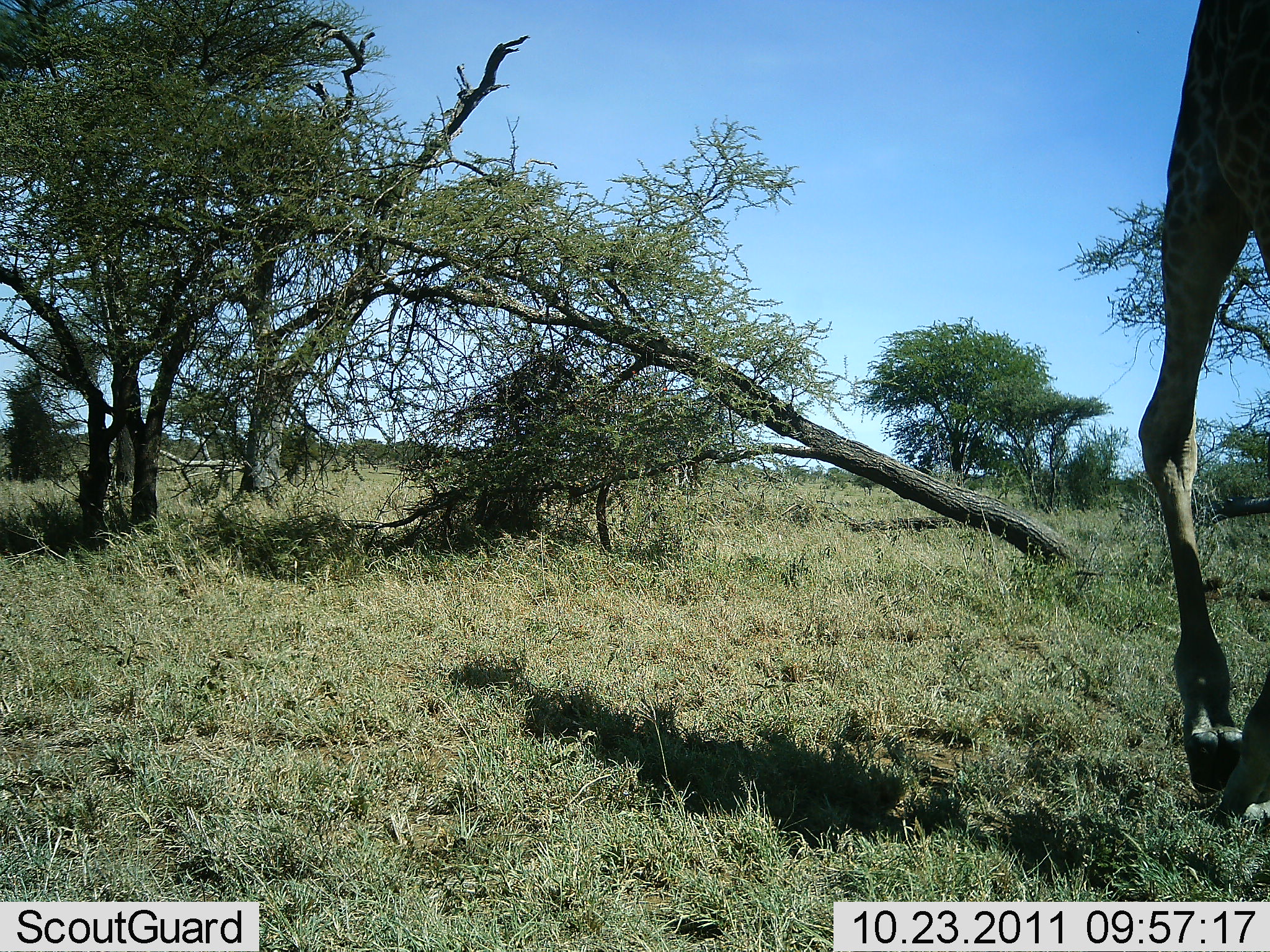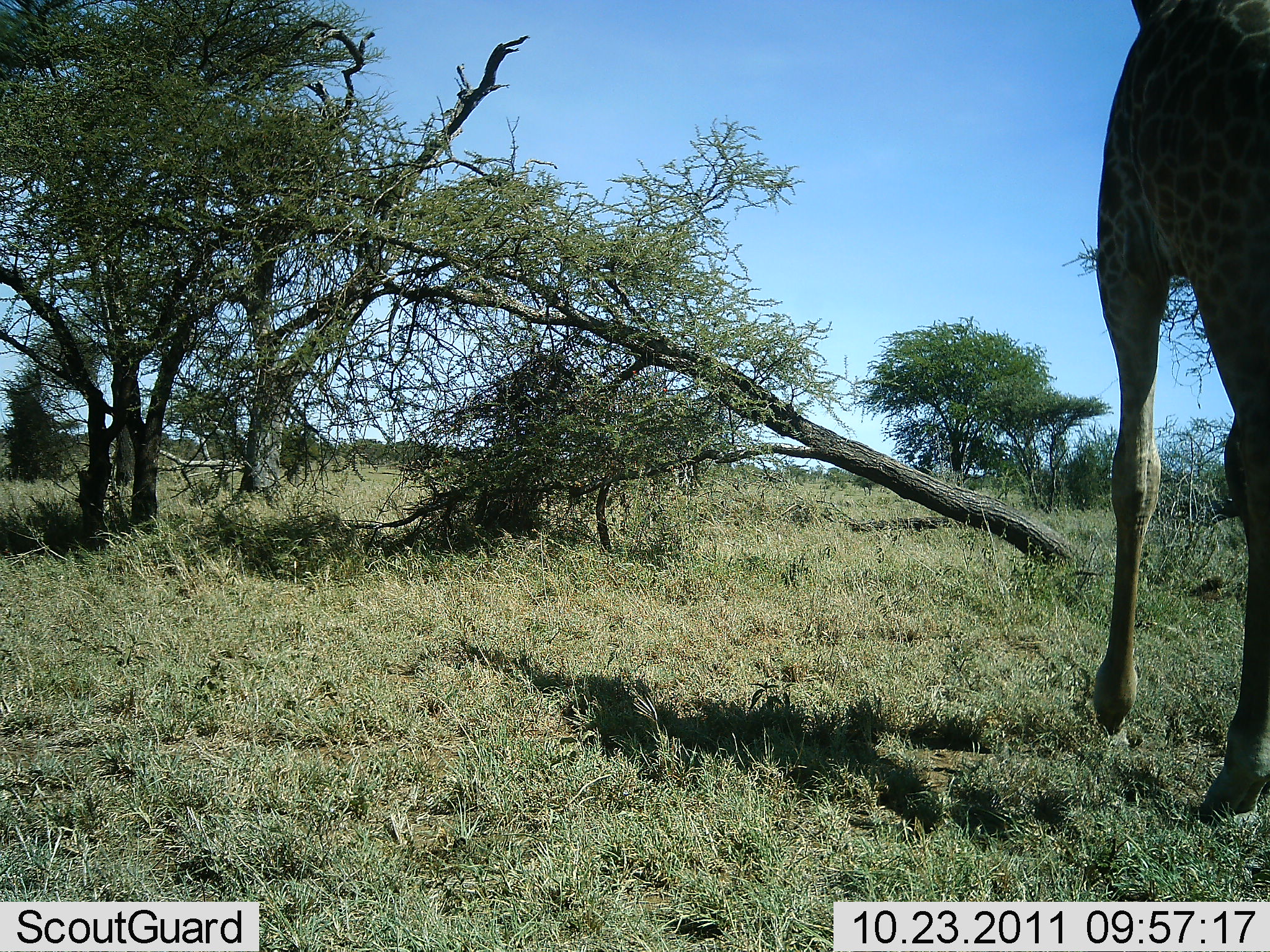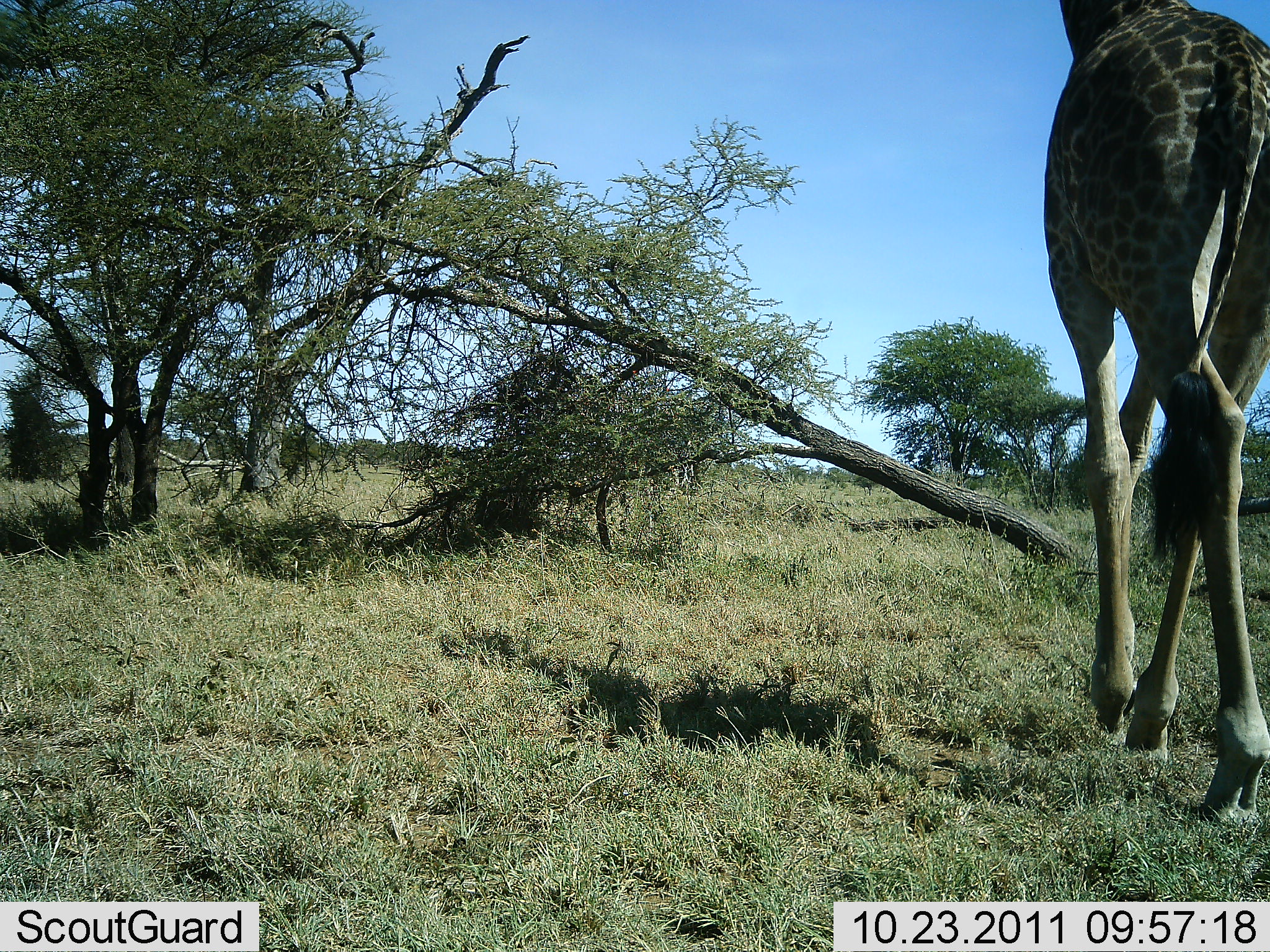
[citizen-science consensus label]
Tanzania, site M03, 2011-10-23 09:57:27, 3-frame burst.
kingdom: Animalia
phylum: Chordata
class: Mammalia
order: Artiodactyla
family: Giraffidae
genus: Giraffa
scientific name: Giraffa camelopardalis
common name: giraffe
Giraffe (Giraffa camelopardalis), count 1. Behavior (volunteer vote fractions): standing 6%, resting 0%, moving 100%, interacting 0%. Young present (vote fraction): 0%. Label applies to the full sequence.